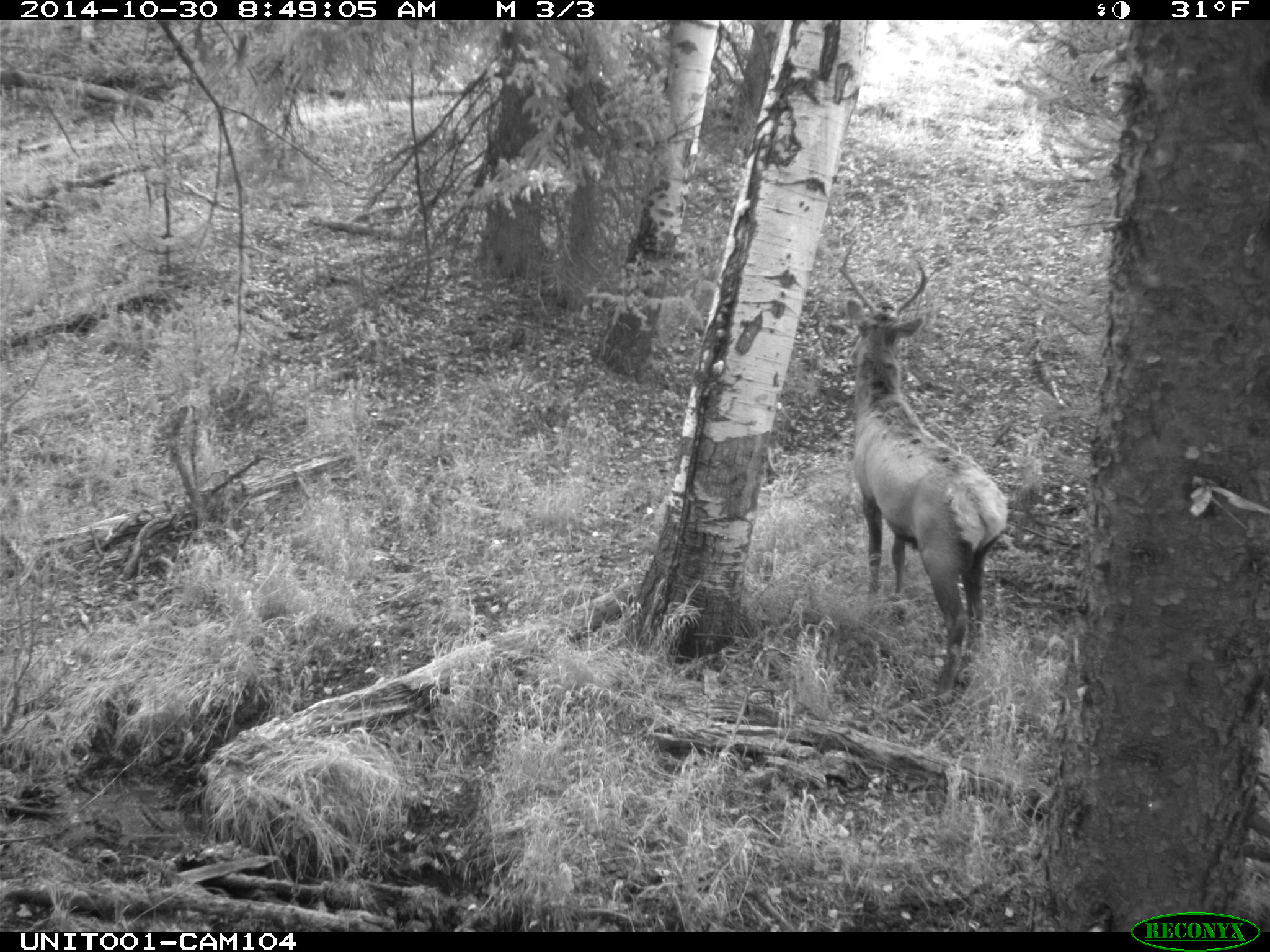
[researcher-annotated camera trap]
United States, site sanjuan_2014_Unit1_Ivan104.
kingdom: Animalia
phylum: Chordata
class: Mammalia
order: Artiodactyla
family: Cervidae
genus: Cervus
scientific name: Cervus elaphus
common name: red deer